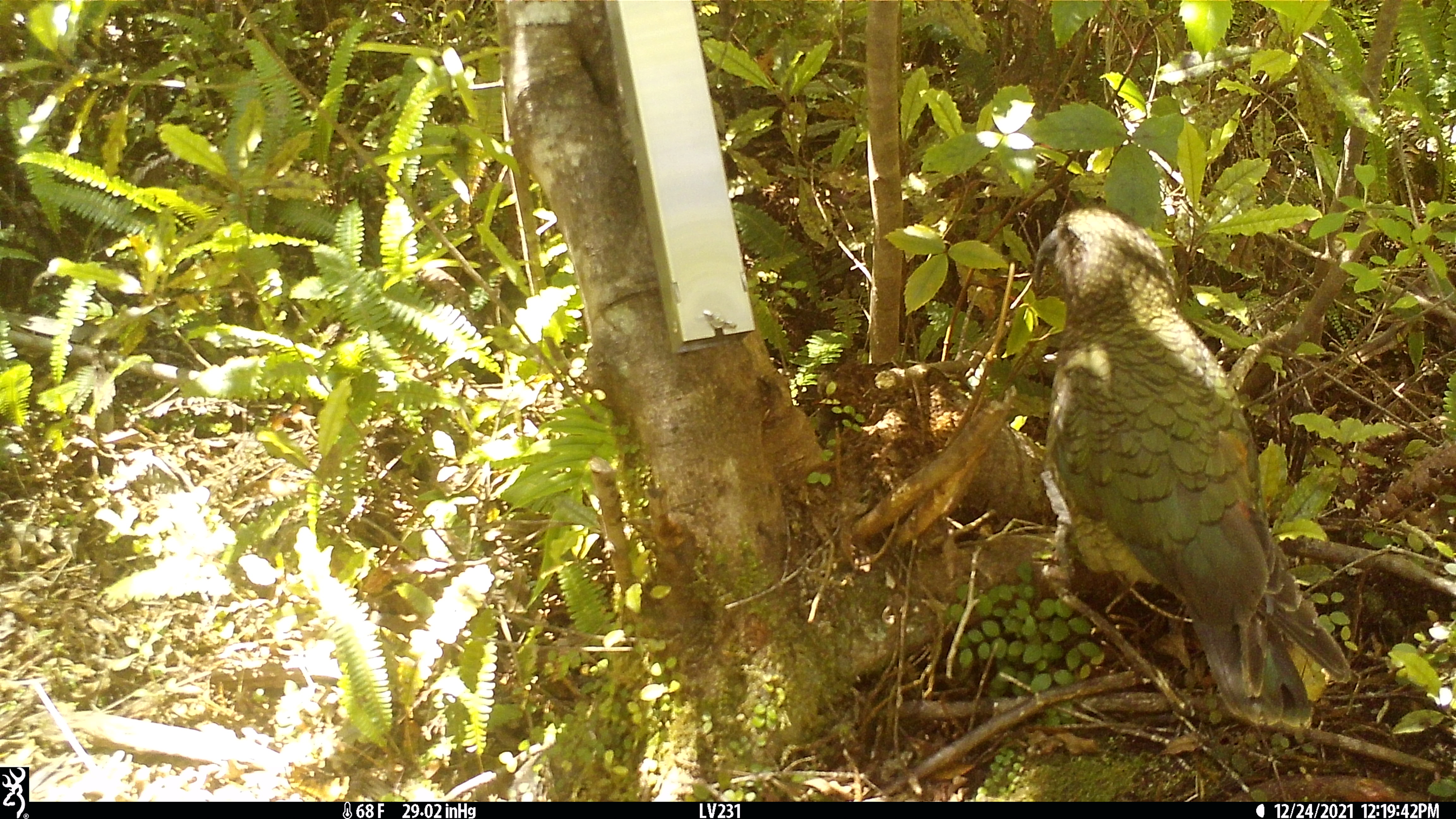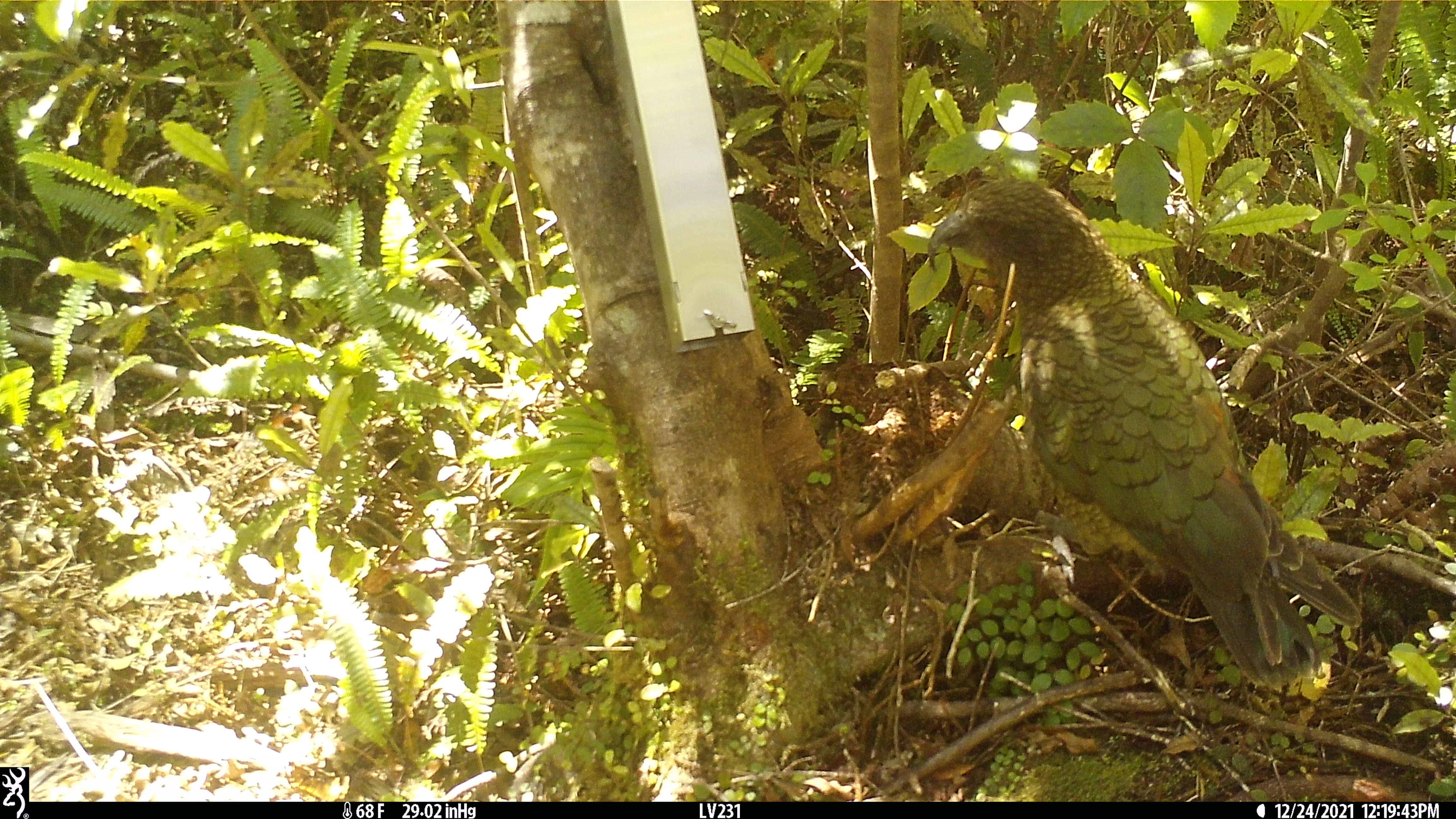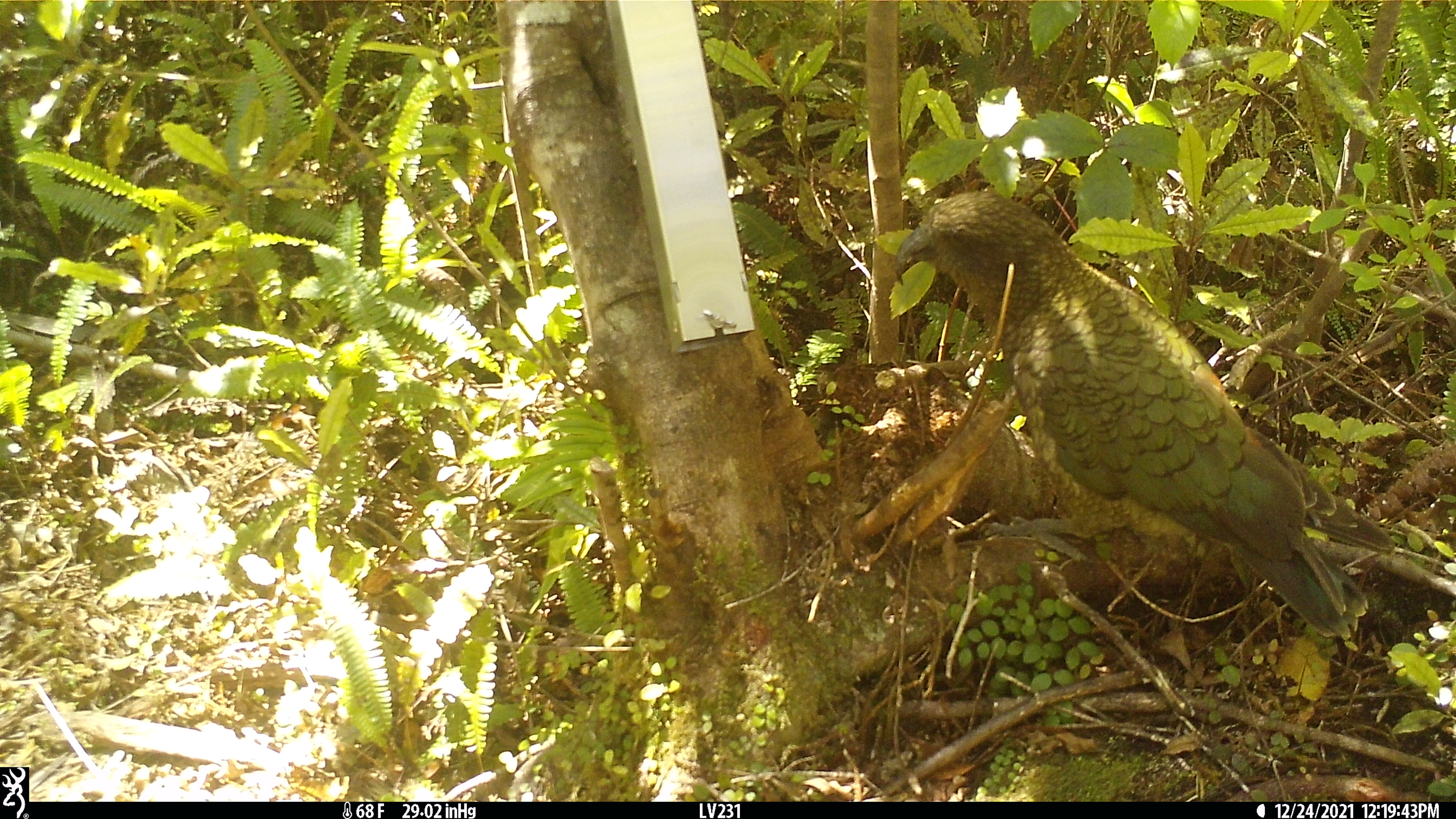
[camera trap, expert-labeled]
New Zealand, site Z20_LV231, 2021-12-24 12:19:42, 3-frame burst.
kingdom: Animalia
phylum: Chordata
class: Aves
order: Psittaciformes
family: Strigopidae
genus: Nestor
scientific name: Nestor notabilis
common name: kea